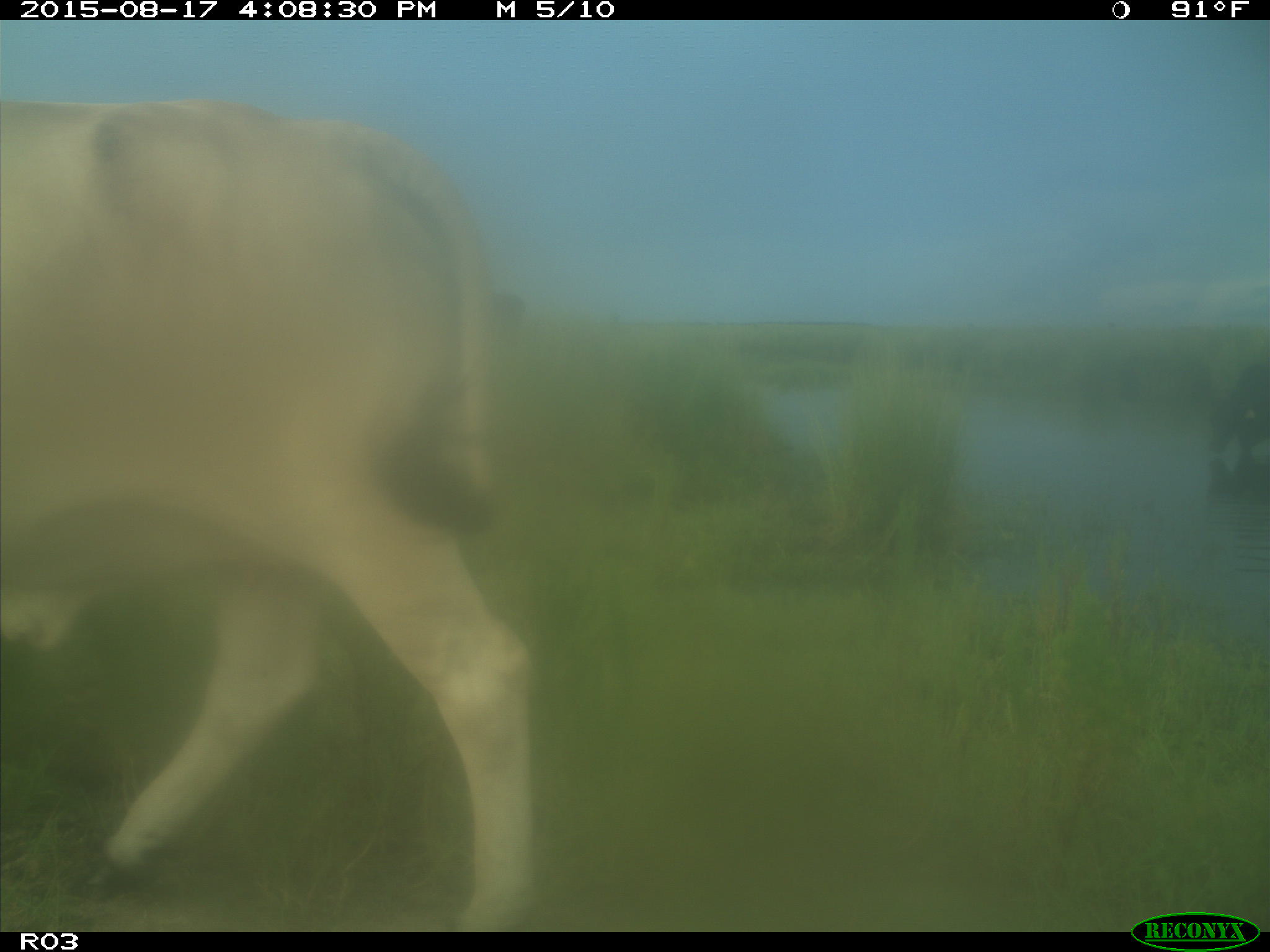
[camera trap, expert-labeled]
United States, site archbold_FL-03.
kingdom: Animalia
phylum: Chordata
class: Mammalia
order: Artiodactyla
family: Bovidae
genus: Bos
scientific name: Bos taurus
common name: domestic cow